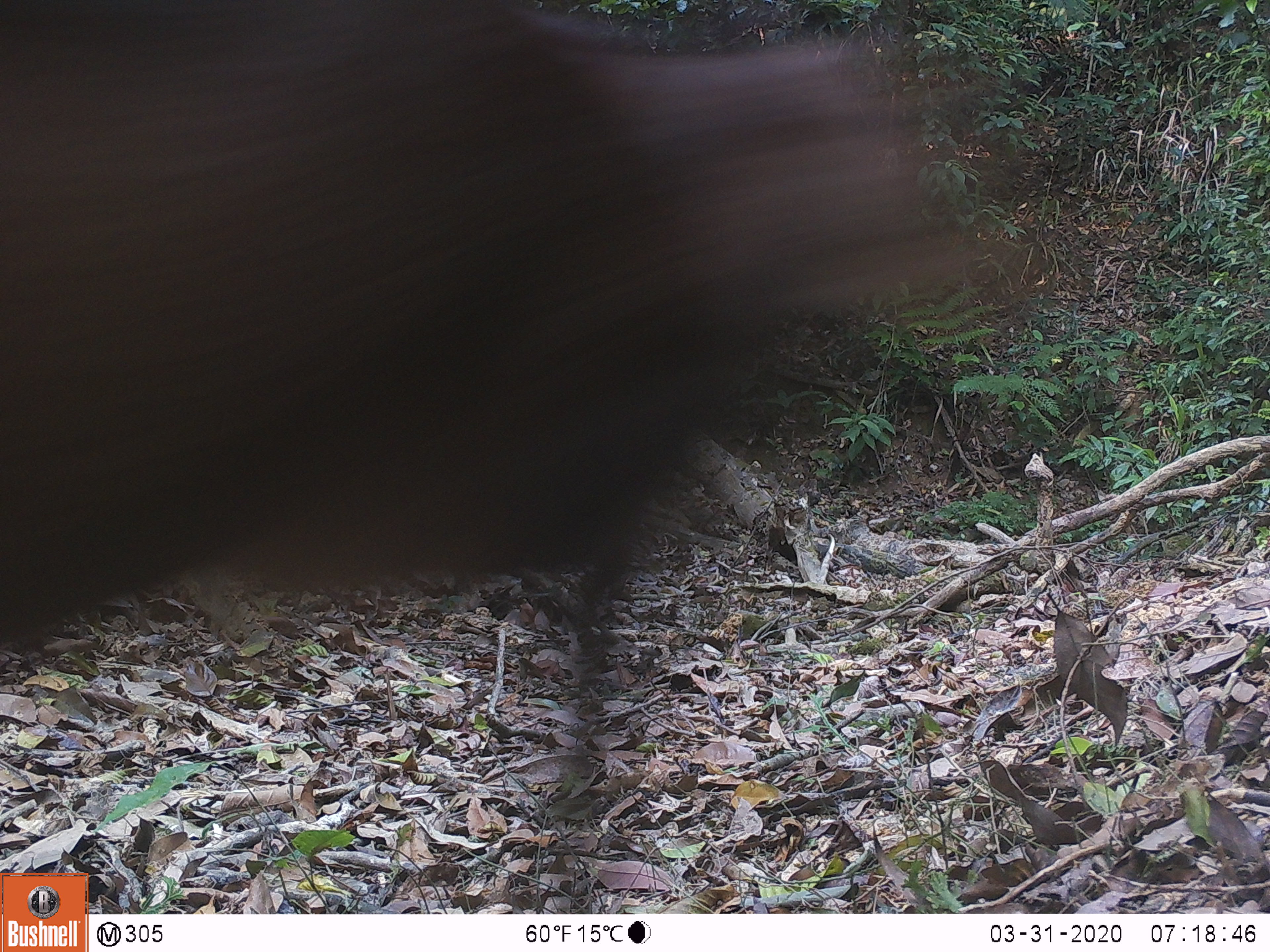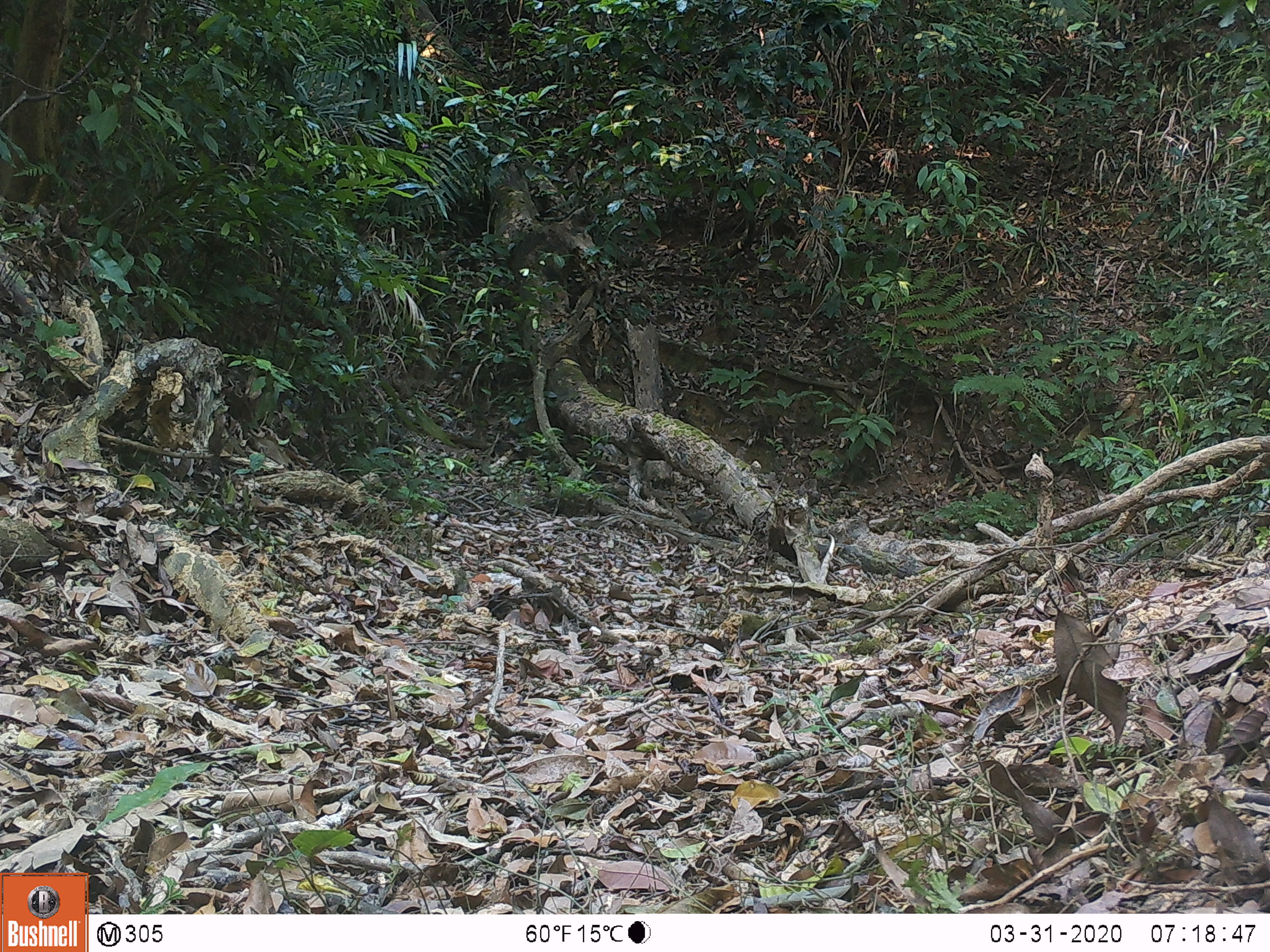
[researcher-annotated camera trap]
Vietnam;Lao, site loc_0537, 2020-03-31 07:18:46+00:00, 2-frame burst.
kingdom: Animalia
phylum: Chordata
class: Mammalia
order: Artiodactyla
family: Cervidae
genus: Muntiacus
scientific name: Muntiacus vuquangensis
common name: large-antlered muntjac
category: large antlered muntjac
Large antlered muntjac (large-antlered muntjac) (Muntiacus vuquangensis). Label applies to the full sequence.